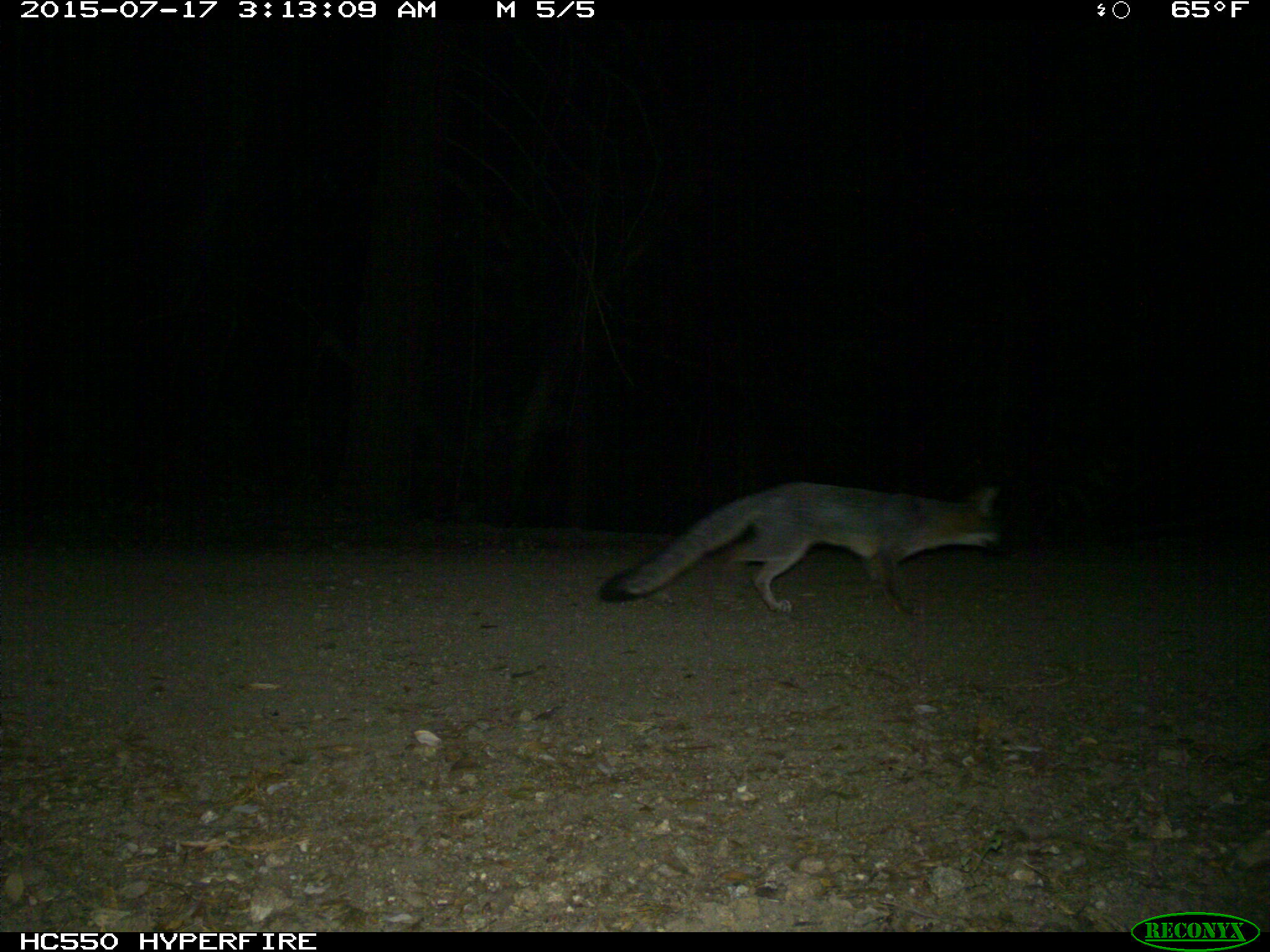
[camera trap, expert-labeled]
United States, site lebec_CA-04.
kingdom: Animalia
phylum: Chordata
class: Mammalia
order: Carnivora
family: Canidae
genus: Urocyon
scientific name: Urocyon cinereoargenteus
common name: gray fox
Urocyon cinereoargenteus (gray fox).